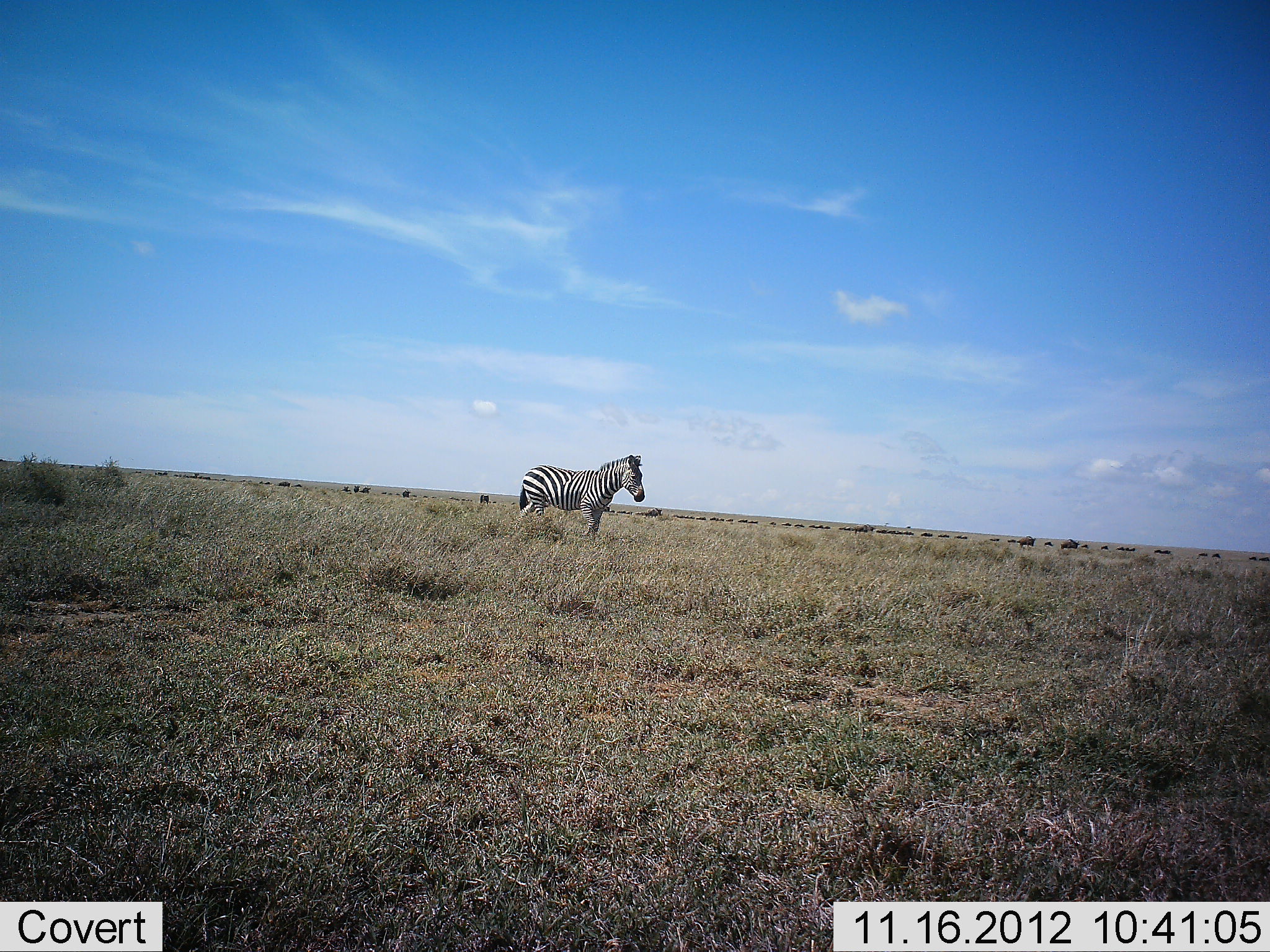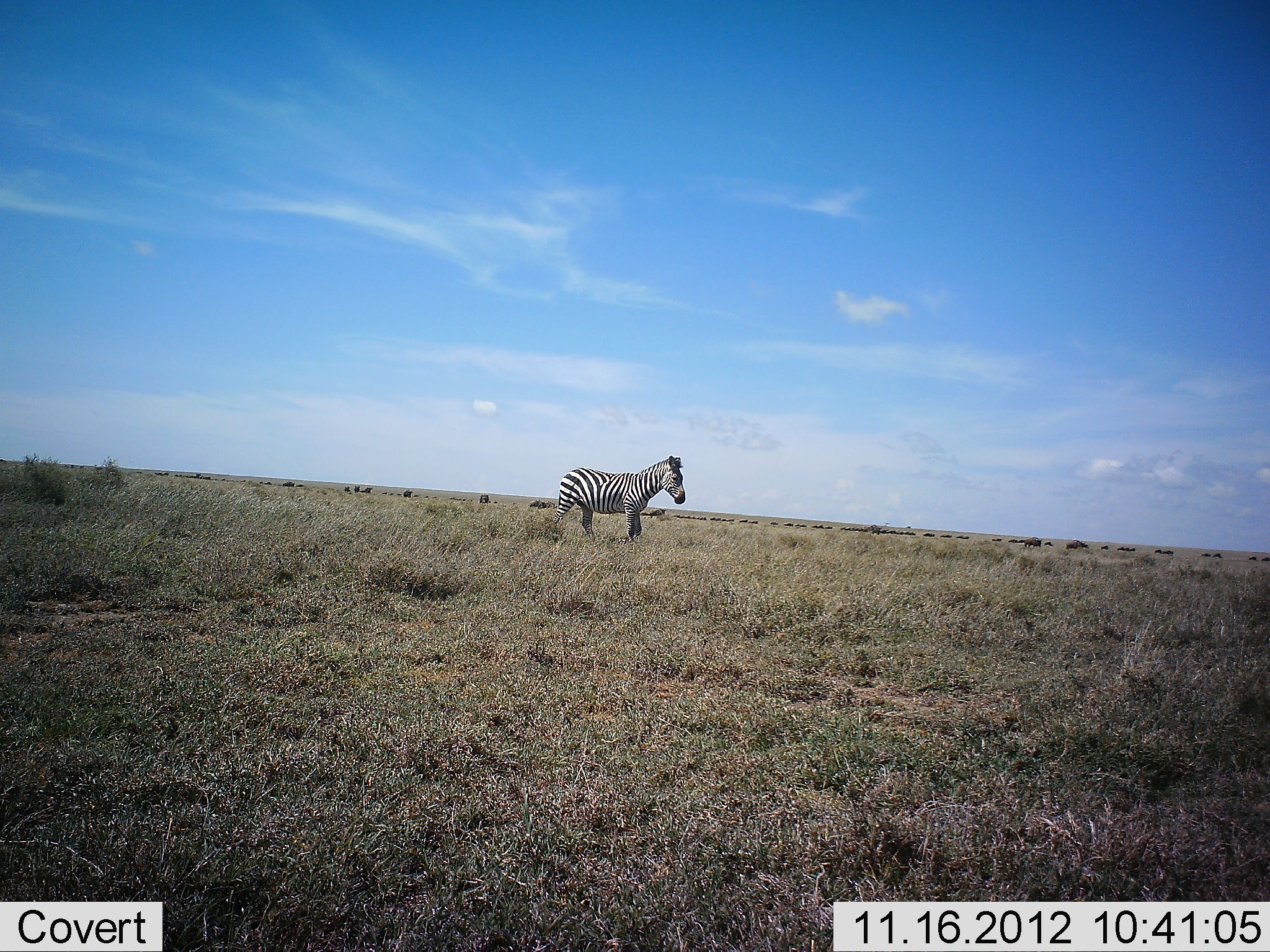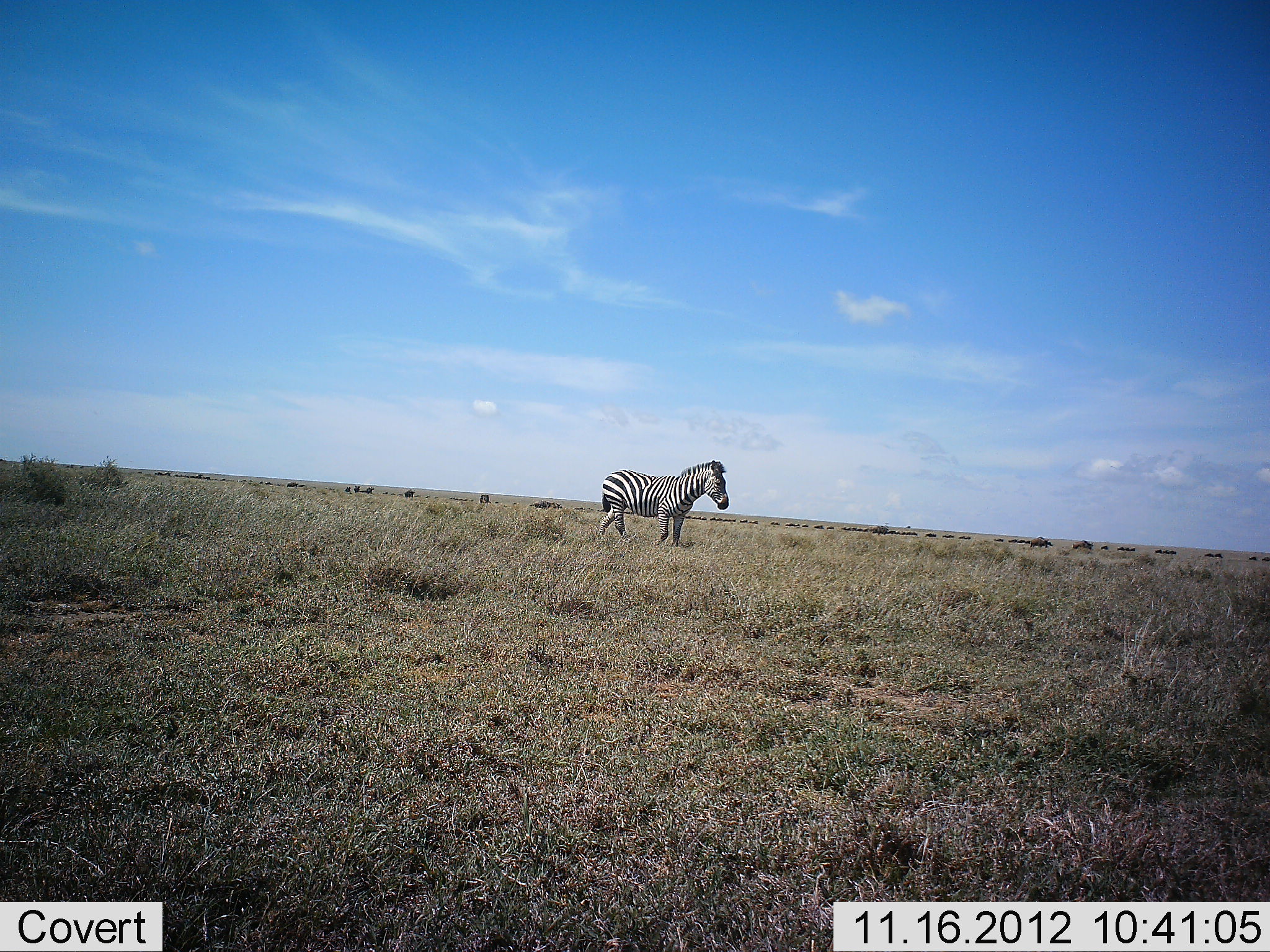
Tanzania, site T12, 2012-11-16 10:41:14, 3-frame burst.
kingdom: Animalia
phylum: Chordata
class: Mammalia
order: Perissodactyla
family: Equidae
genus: Equus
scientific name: Equus quagga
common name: plains zebra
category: zebra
Zebra (plains zebra) (Equus quagga), count 1. Behavior (volunteer vote fractions): standing 22%, resting 0%, moving 78%, interacting 0%. Young present (vote fraction): 0%. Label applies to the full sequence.